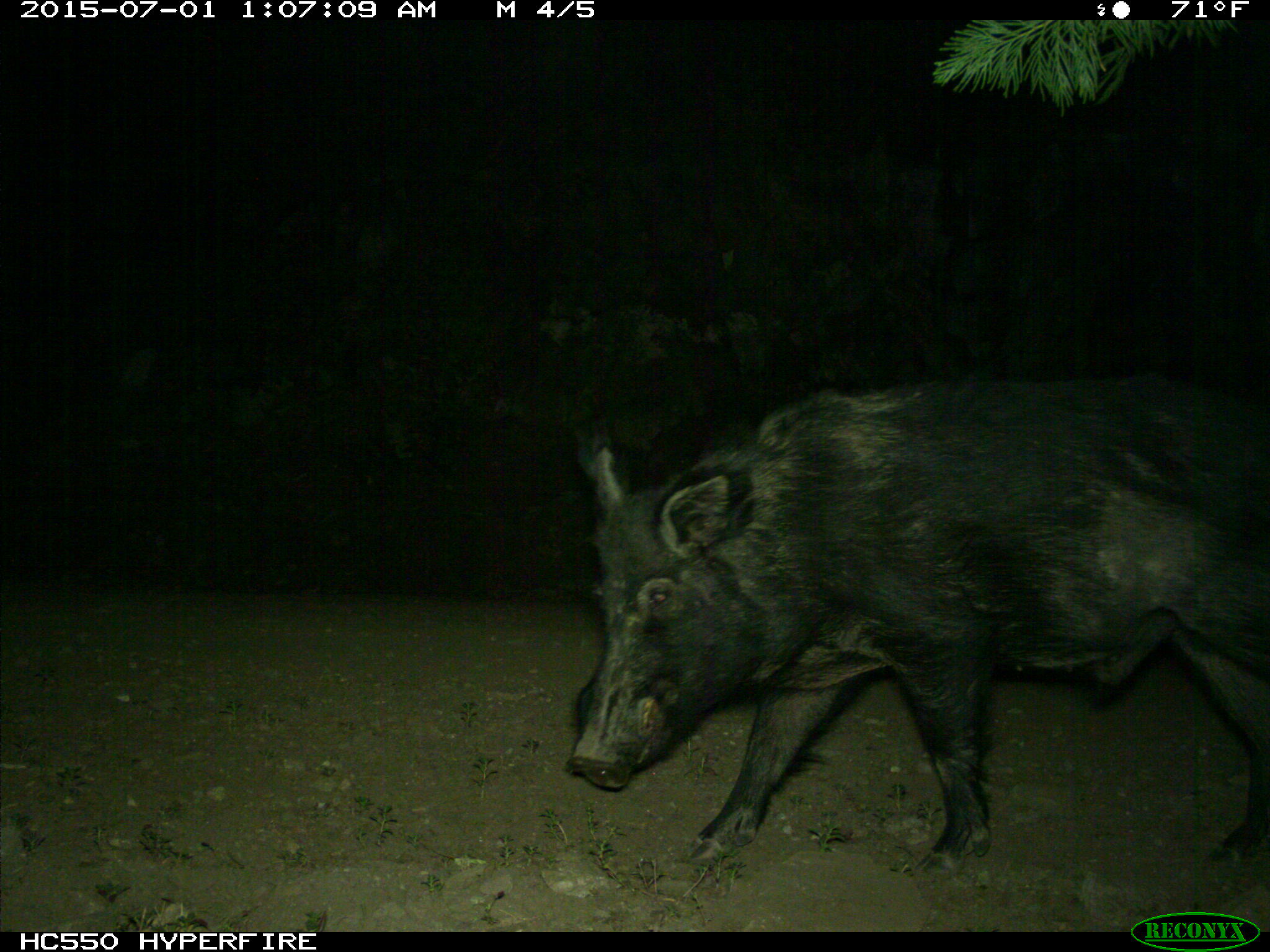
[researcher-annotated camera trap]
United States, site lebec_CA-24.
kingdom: Animalia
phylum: Chordata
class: Mammalia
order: Artiodactyla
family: Suidae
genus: Sus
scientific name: Sus scrofa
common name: wild boar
Sus scrofa (wild boar).